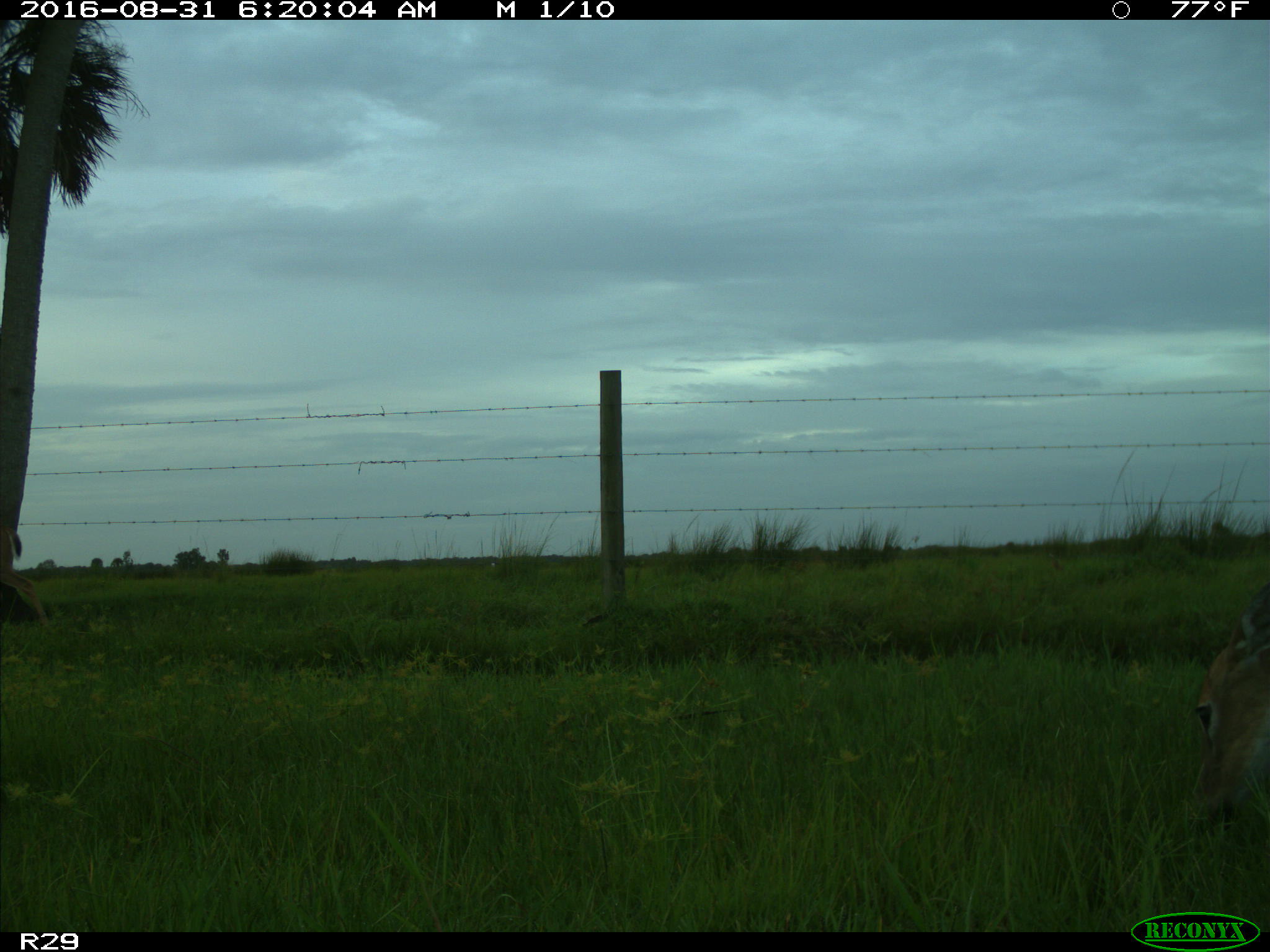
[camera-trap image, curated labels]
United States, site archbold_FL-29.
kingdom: Animalia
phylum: Chordata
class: Mammalia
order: Artiodactyla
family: Cervidae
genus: Odocoileus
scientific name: Odocoileus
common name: deer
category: unidentified deer